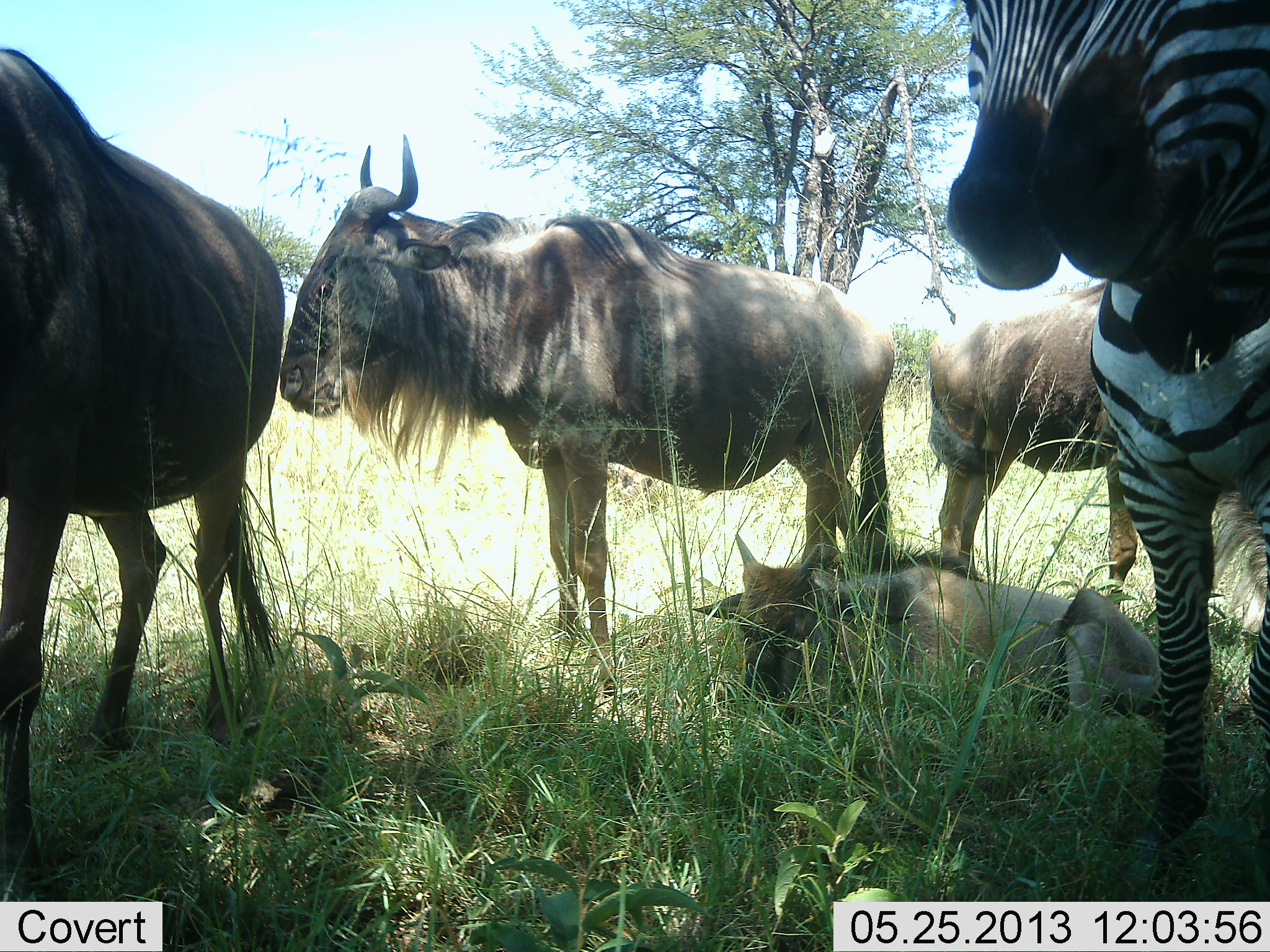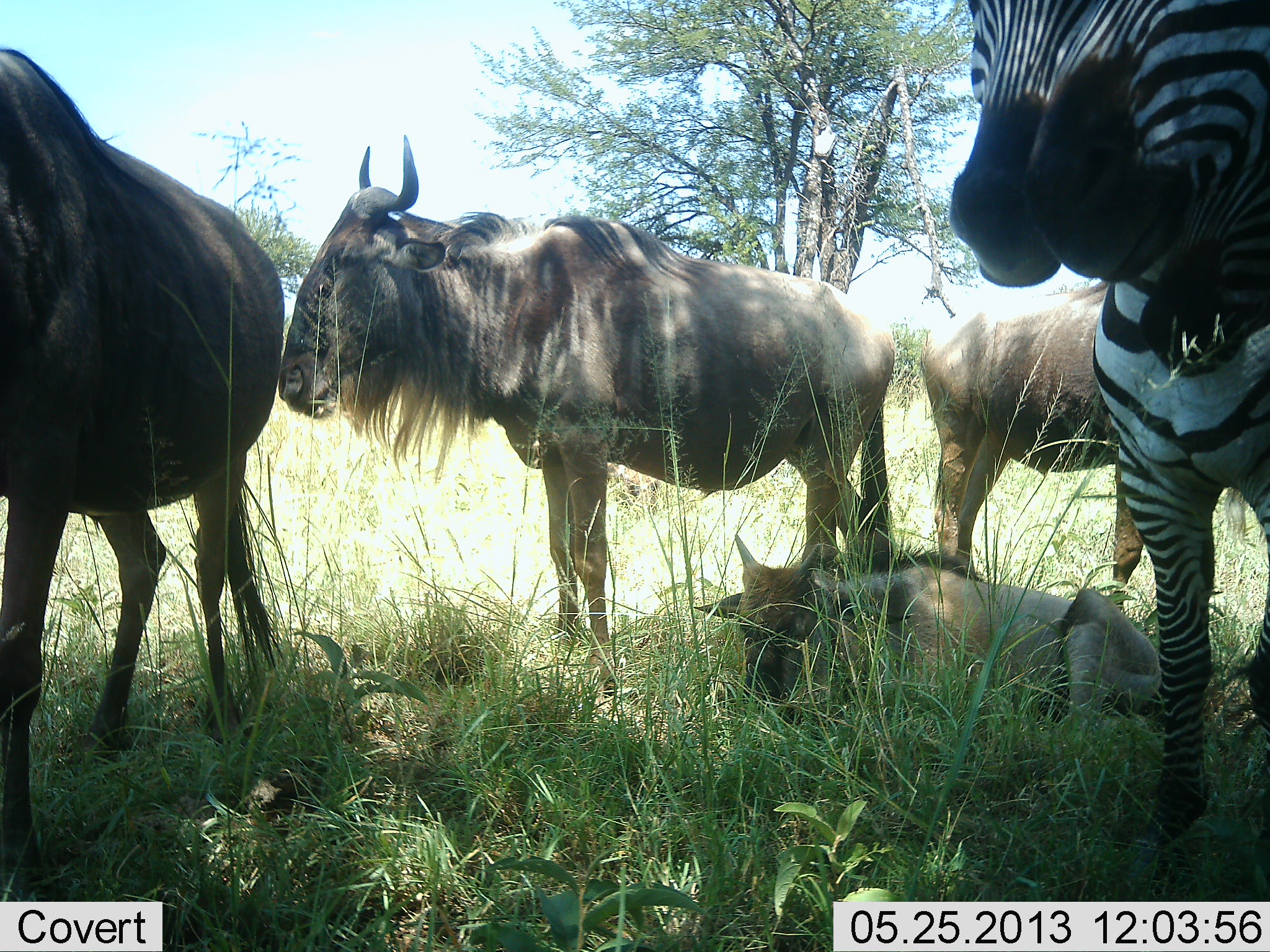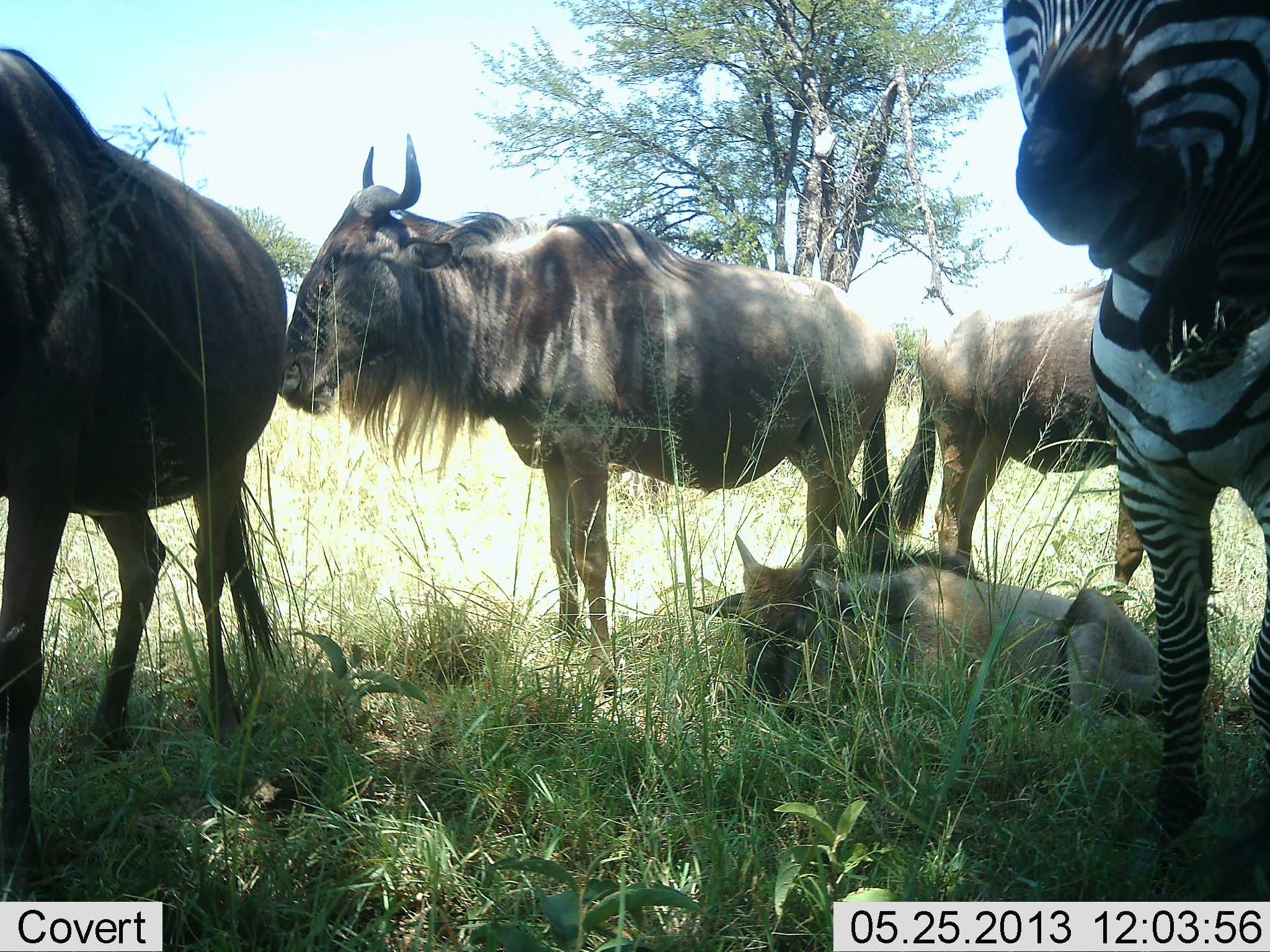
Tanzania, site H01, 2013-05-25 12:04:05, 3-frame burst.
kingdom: Animalia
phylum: Chordata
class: Mammalia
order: Artiodactyla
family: Bovidae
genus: Connochaetes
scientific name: Connochaetes taurinus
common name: blue wildebeest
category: wildebeest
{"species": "wildebeest (blue wildebeest) (Connochaetes taurinus)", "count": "4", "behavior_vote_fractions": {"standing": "75%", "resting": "85%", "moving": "10%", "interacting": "0%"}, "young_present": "60%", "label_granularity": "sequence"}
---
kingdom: Animalia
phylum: Chordata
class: Mammalia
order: Perissodactyla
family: Equidae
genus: Equus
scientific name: Equus quagga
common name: plains zebra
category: zebra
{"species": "zebra (plains zebra) (Equus quagga)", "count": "3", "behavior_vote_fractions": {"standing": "94%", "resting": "0%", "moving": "0%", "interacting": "33%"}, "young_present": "11%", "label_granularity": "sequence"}